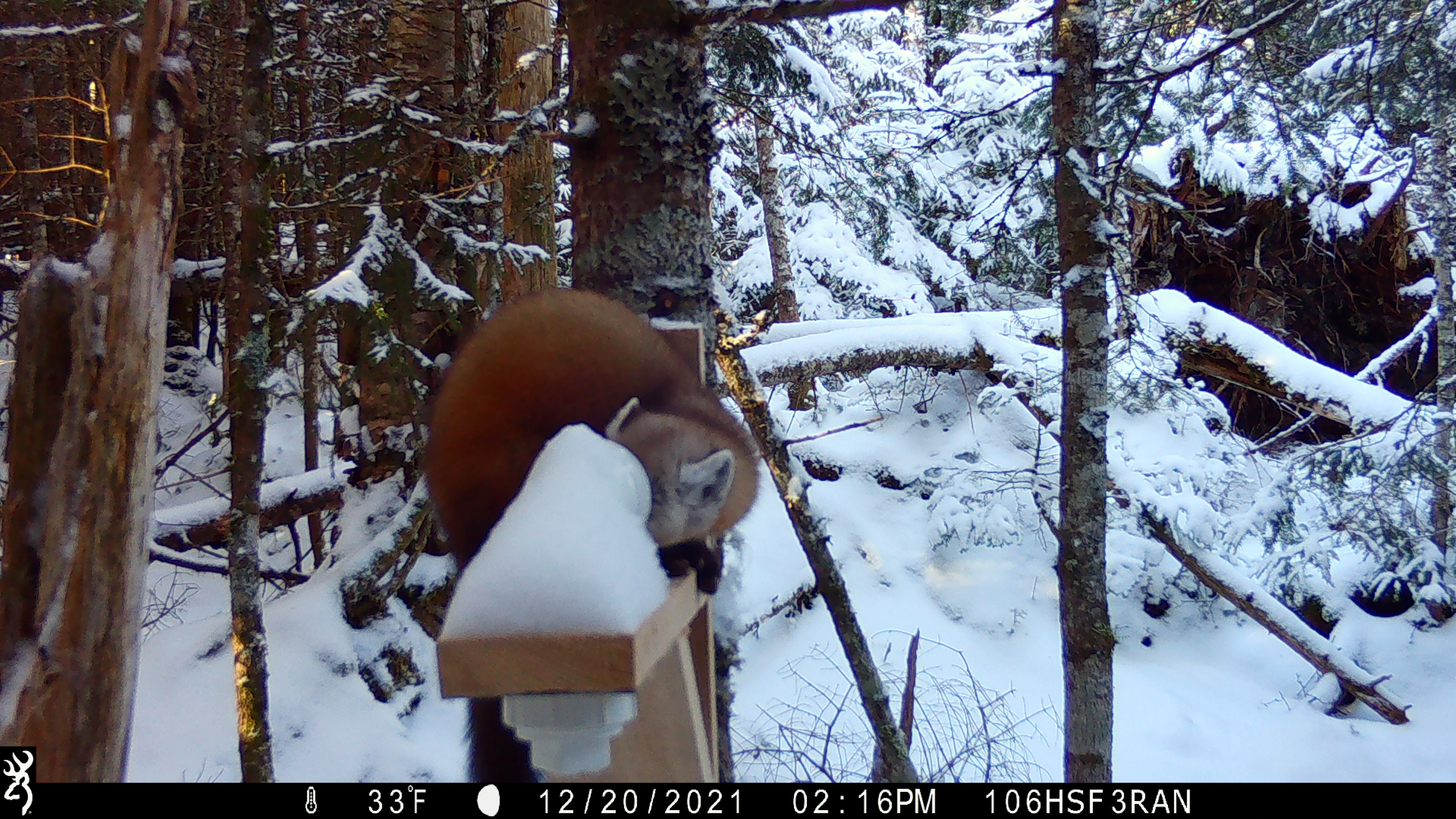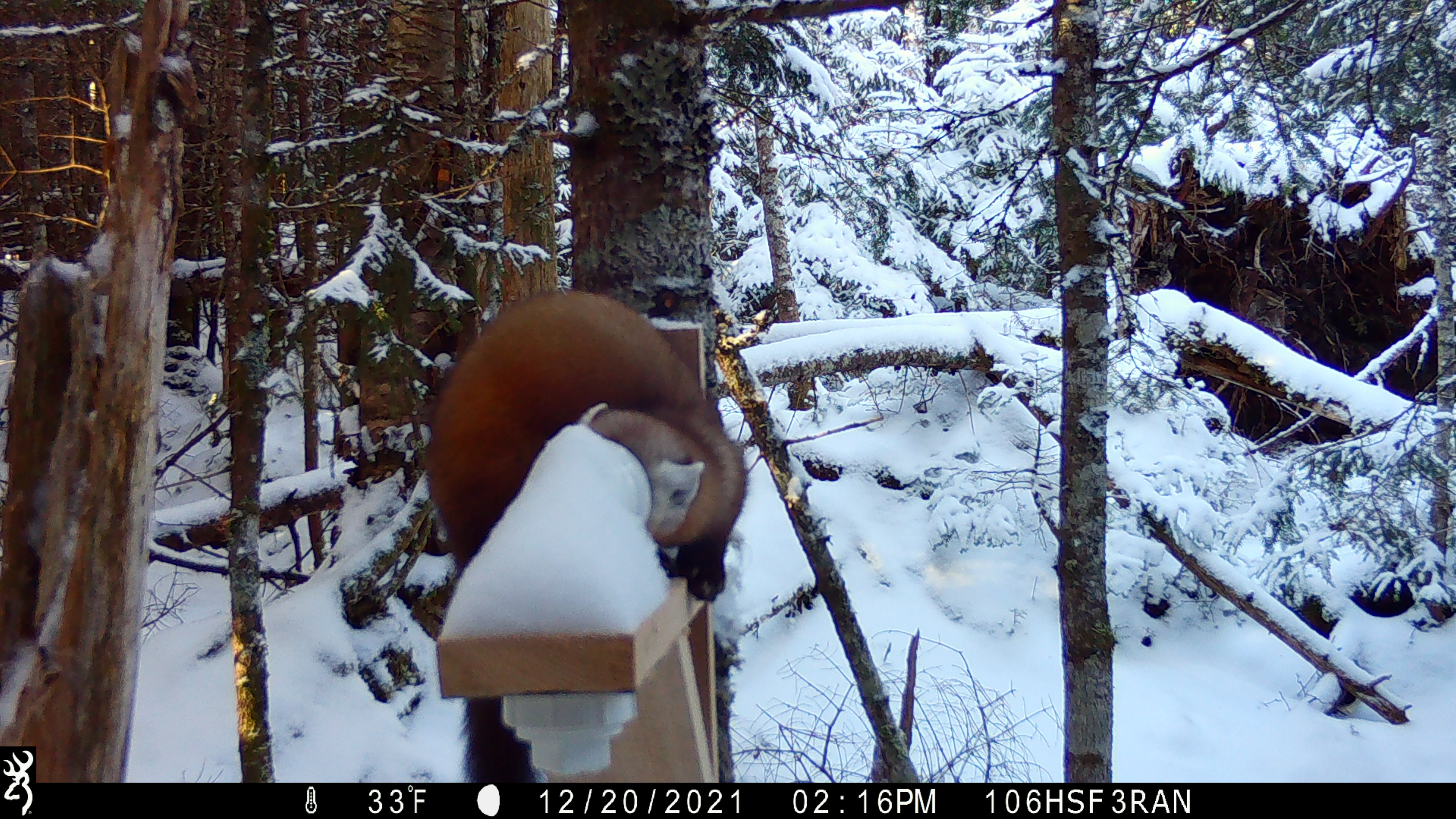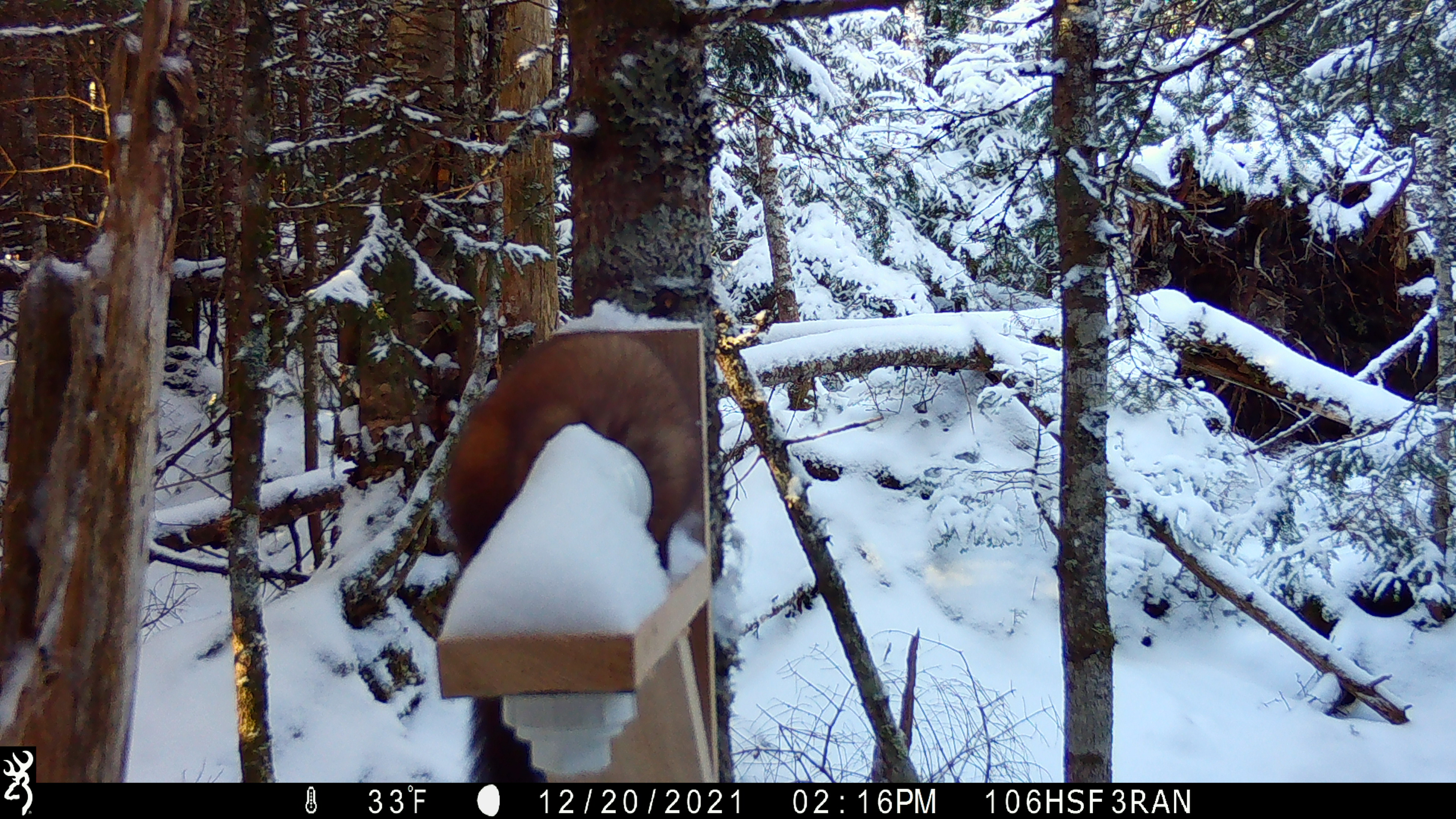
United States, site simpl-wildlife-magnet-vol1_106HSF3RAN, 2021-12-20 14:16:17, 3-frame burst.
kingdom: Animalia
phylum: Chordata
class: Mammalia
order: Carnivora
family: Mustelidae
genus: Martes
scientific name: Martes americana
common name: american marten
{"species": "american marten (Martes americana)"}